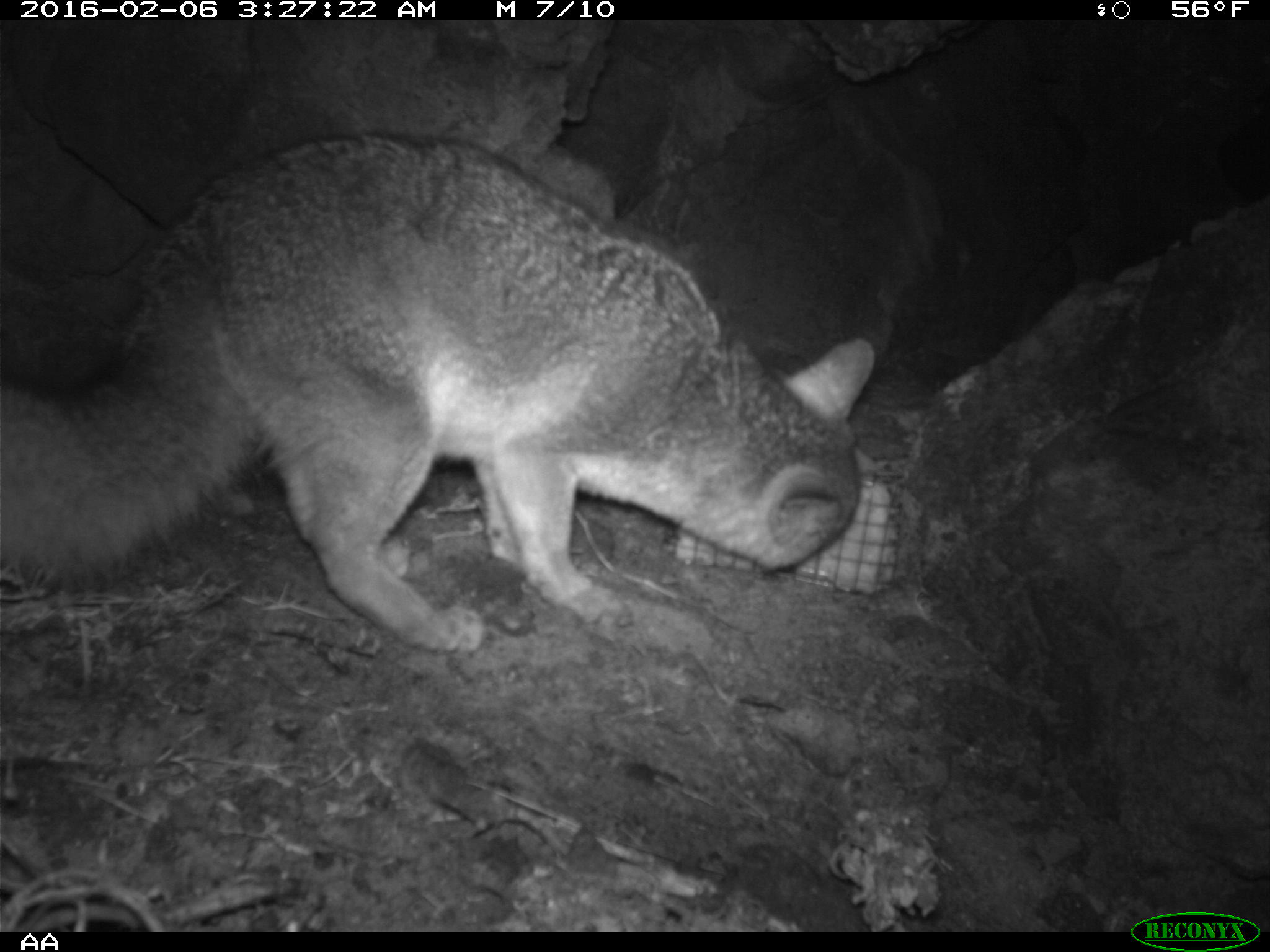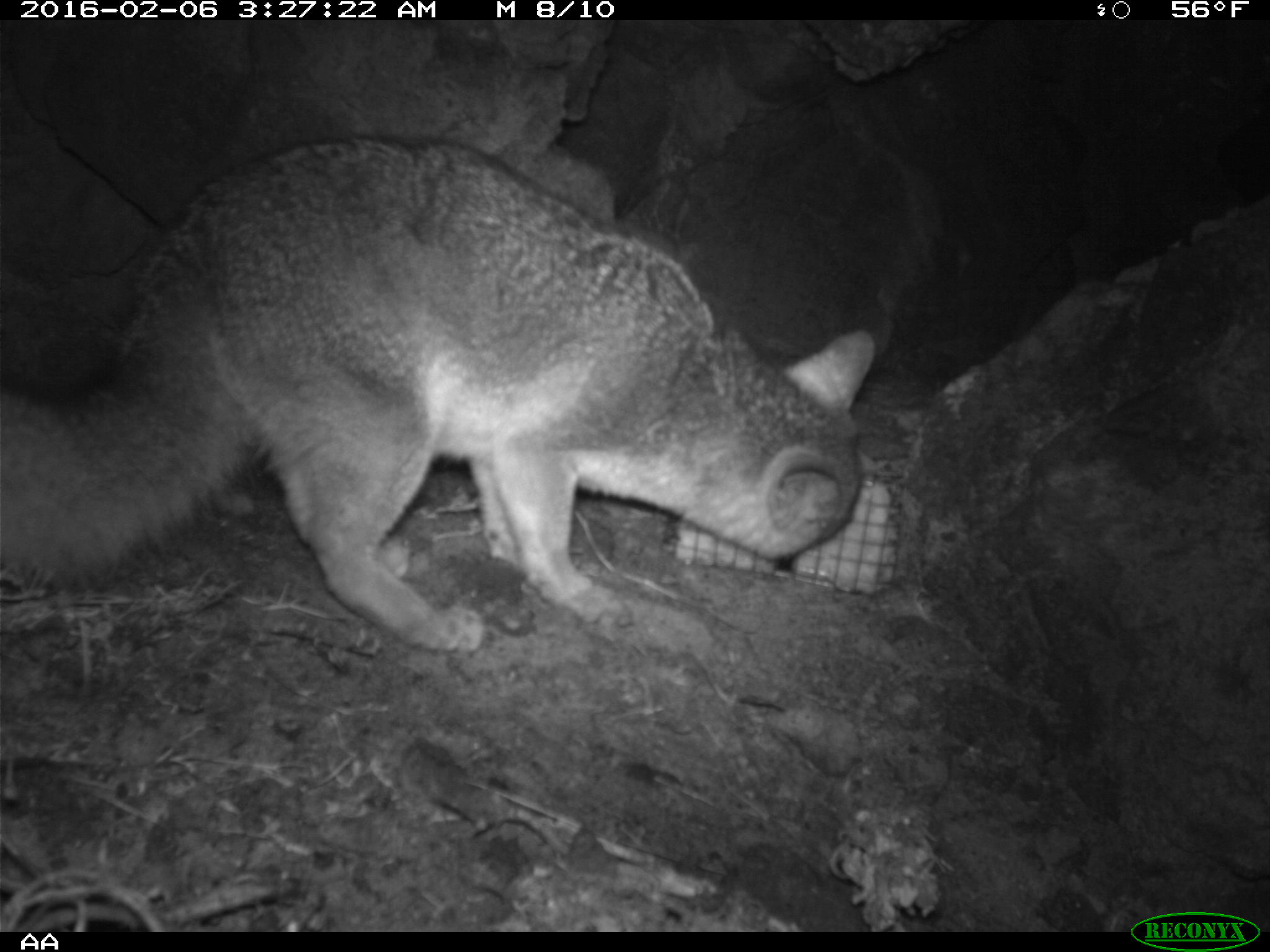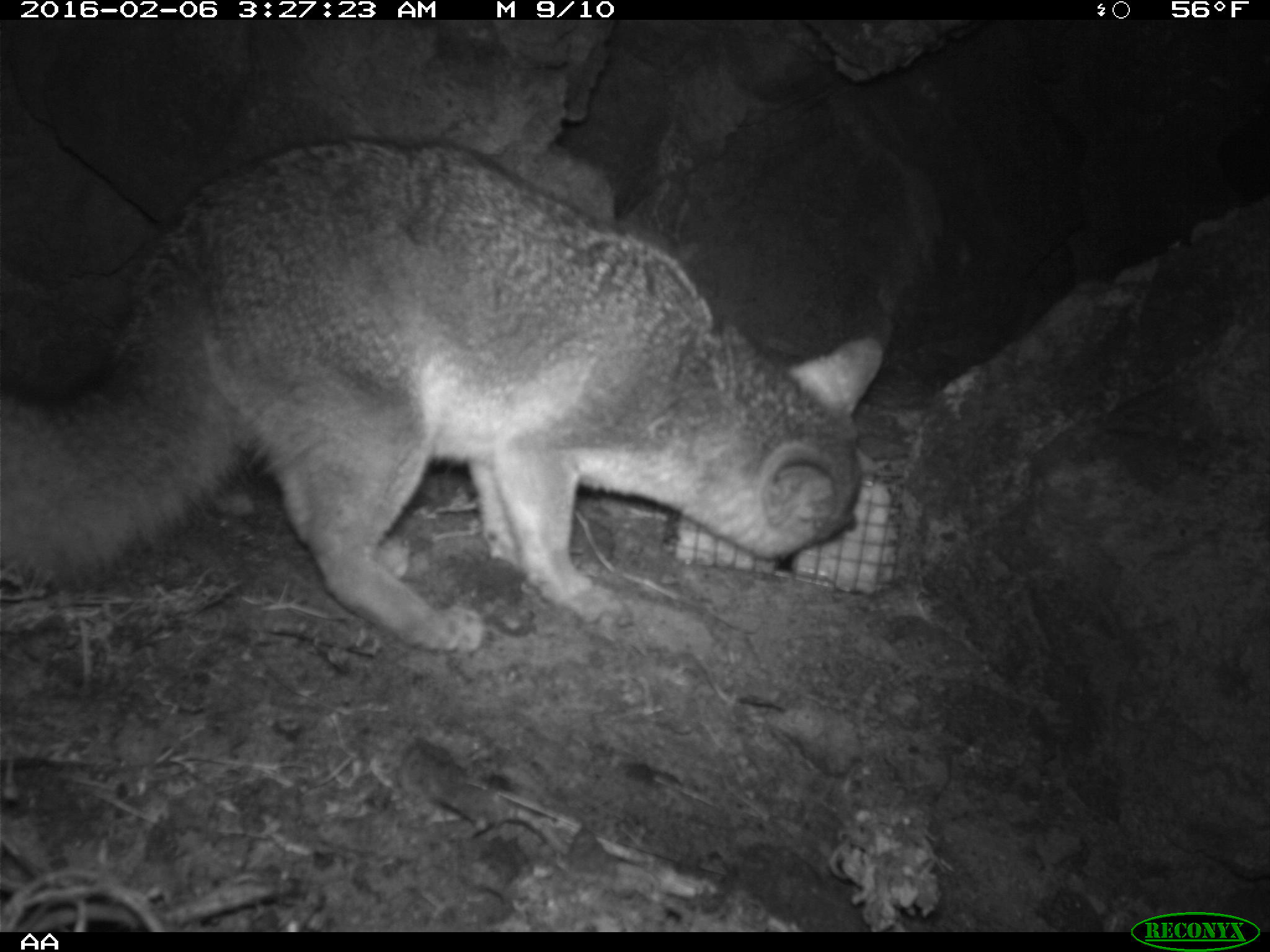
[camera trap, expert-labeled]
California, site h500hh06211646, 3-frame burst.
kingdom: Animalia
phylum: Chordata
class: Mammalia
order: Carnivora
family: Canidae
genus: Urocyon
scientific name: Urocyon littoralis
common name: island fox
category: fox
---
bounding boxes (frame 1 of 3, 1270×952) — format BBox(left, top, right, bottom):
fox: BBox(0, 130, 877, 653)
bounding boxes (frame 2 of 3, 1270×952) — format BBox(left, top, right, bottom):
fox: BBox(0, 133, 874, 653)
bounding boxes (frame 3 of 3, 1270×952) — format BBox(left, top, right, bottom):
fox: BBox(0, 134, 882, 651)